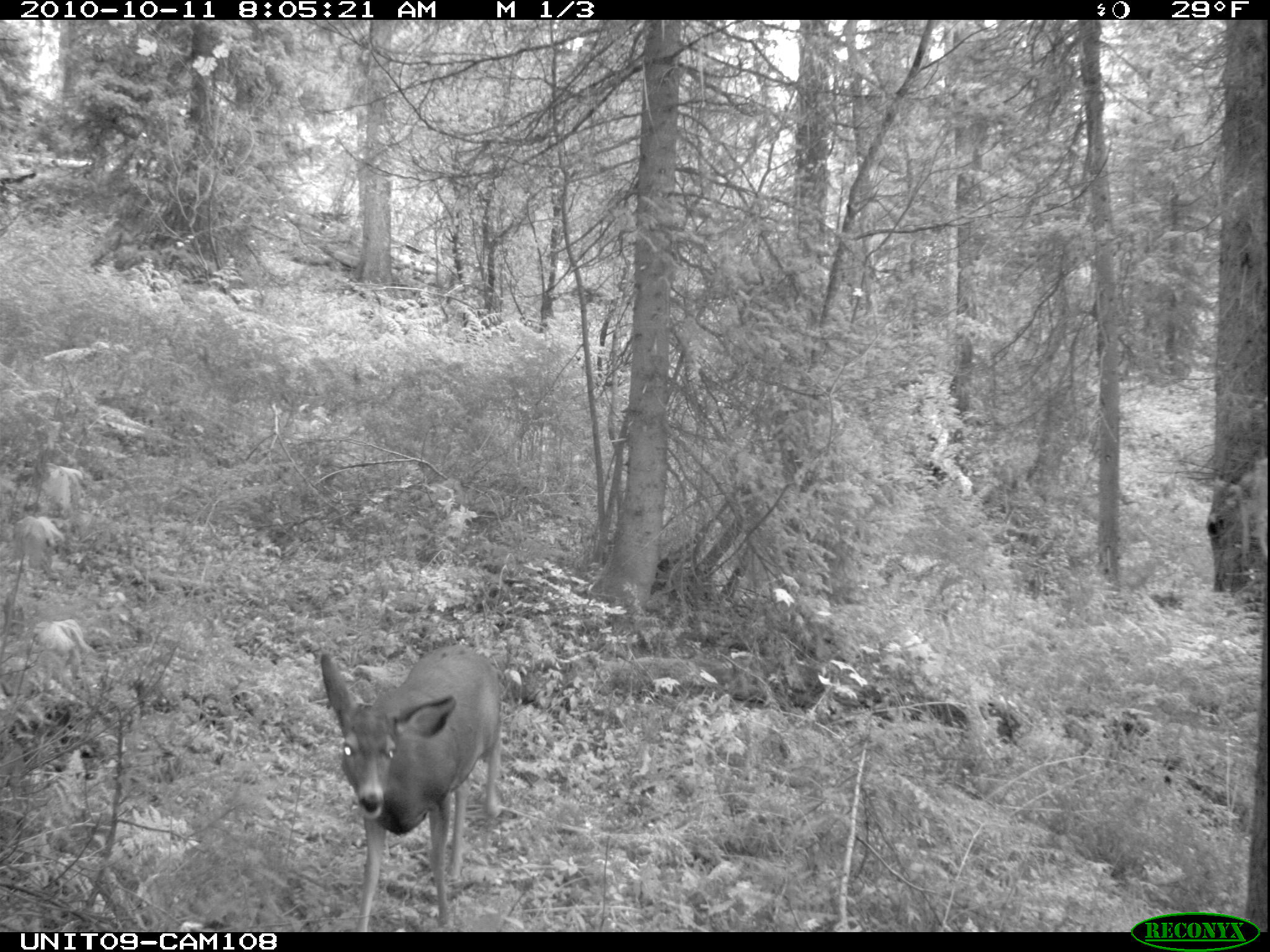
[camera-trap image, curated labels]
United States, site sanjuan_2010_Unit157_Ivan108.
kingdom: Animalia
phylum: Chordata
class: Mammalia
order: Artiodactyla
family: Cervidae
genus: Odocoileus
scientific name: Odocoileus hemionus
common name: mule deer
Odocoileus hemionus (mule deer).